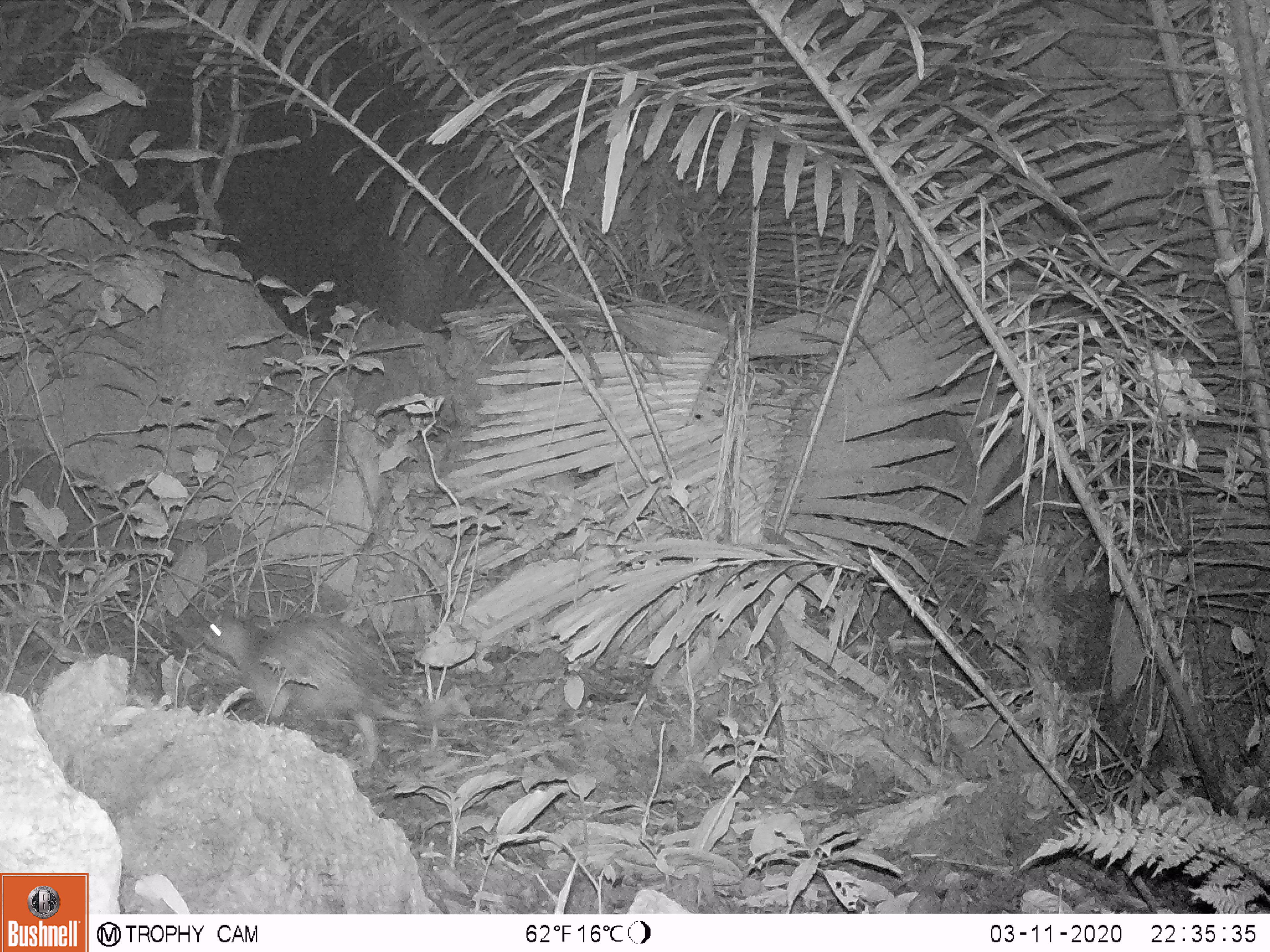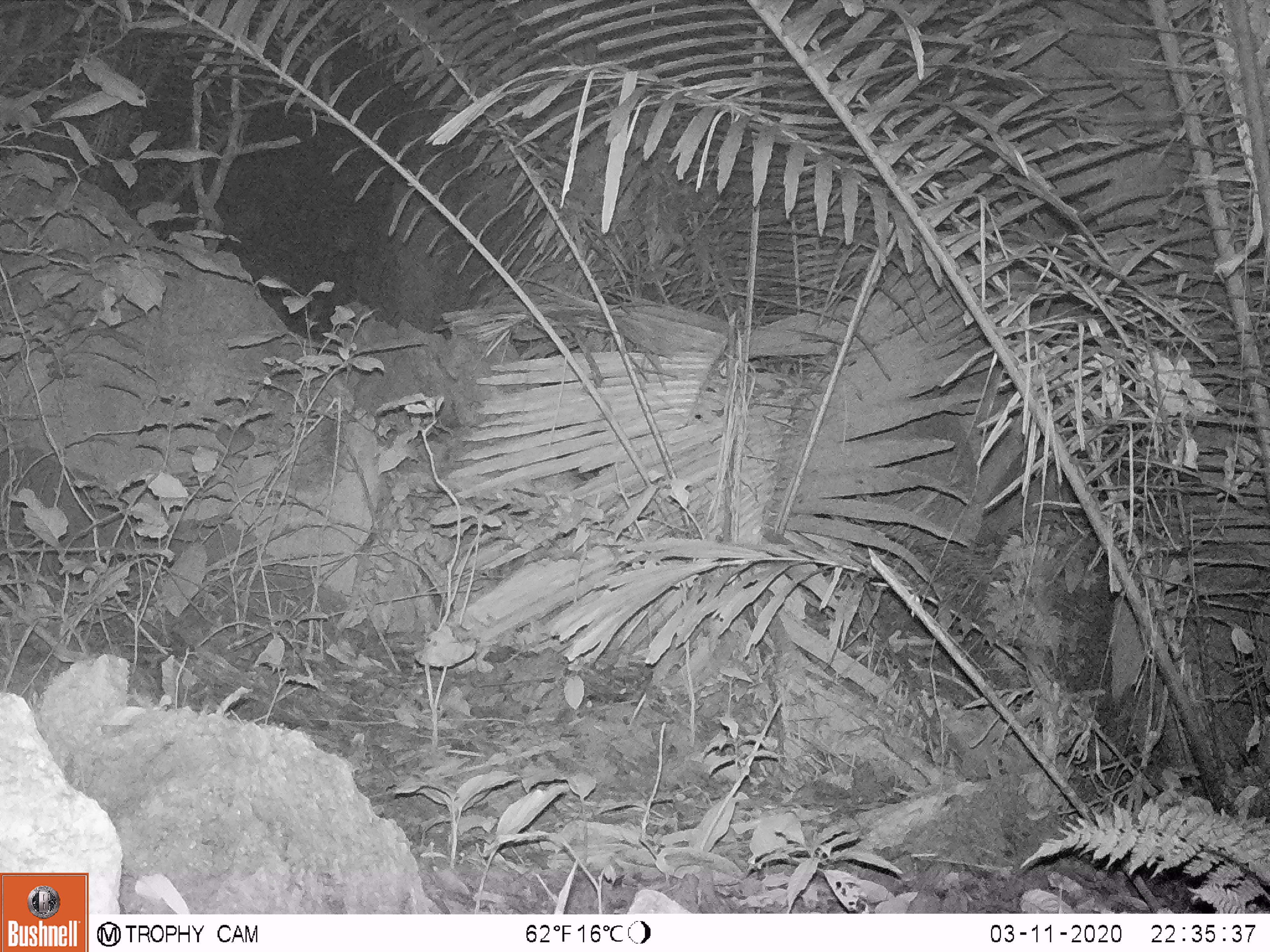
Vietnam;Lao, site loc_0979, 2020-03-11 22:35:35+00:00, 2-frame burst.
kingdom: Animalia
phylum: Chordata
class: Mammalia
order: Rodentia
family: Hystricidae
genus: Atherurus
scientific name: Atherurus macrourus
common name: asiatic brush-tailed porcupine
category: asiatic brush tailed porcupine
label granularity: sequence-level